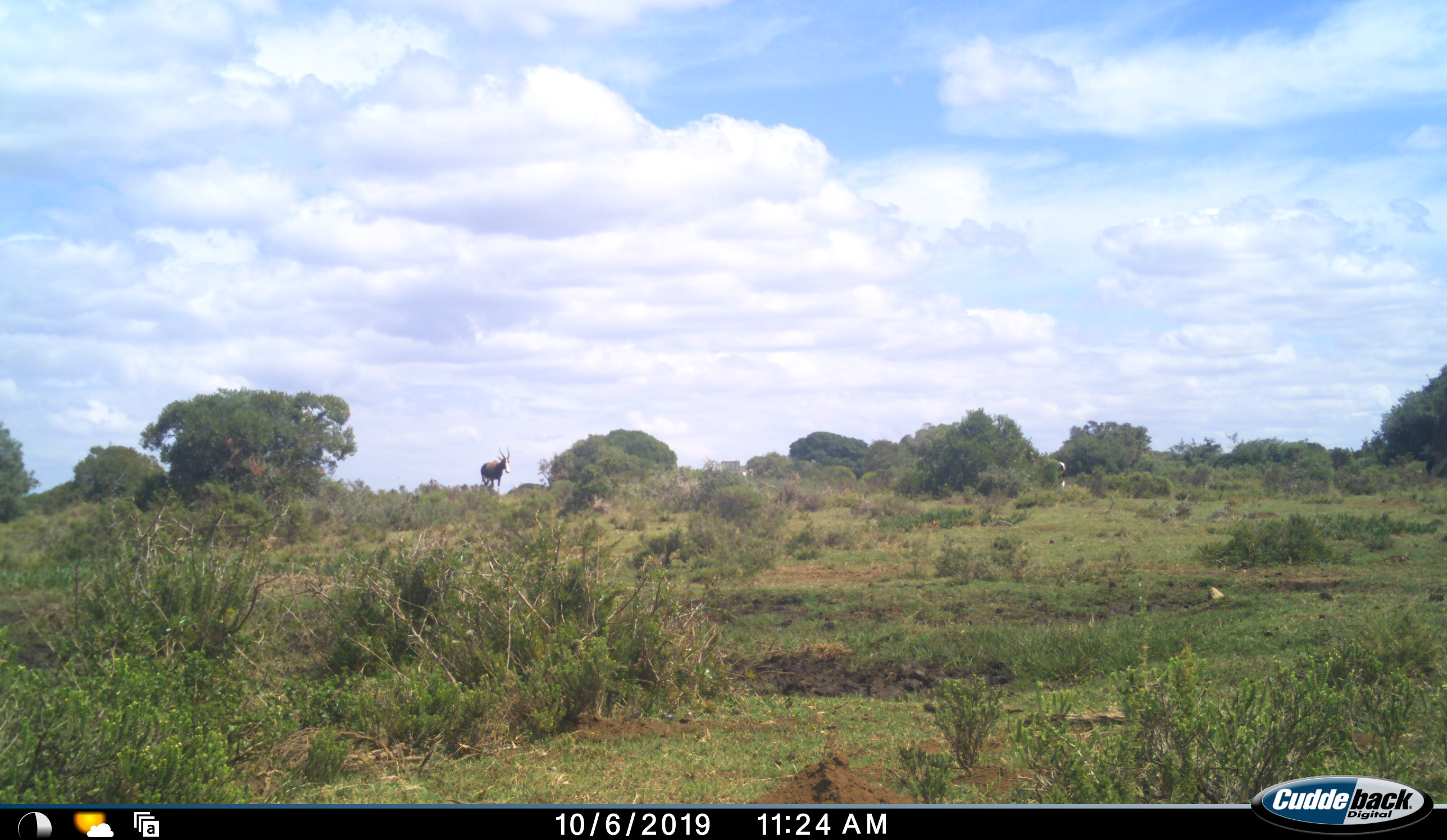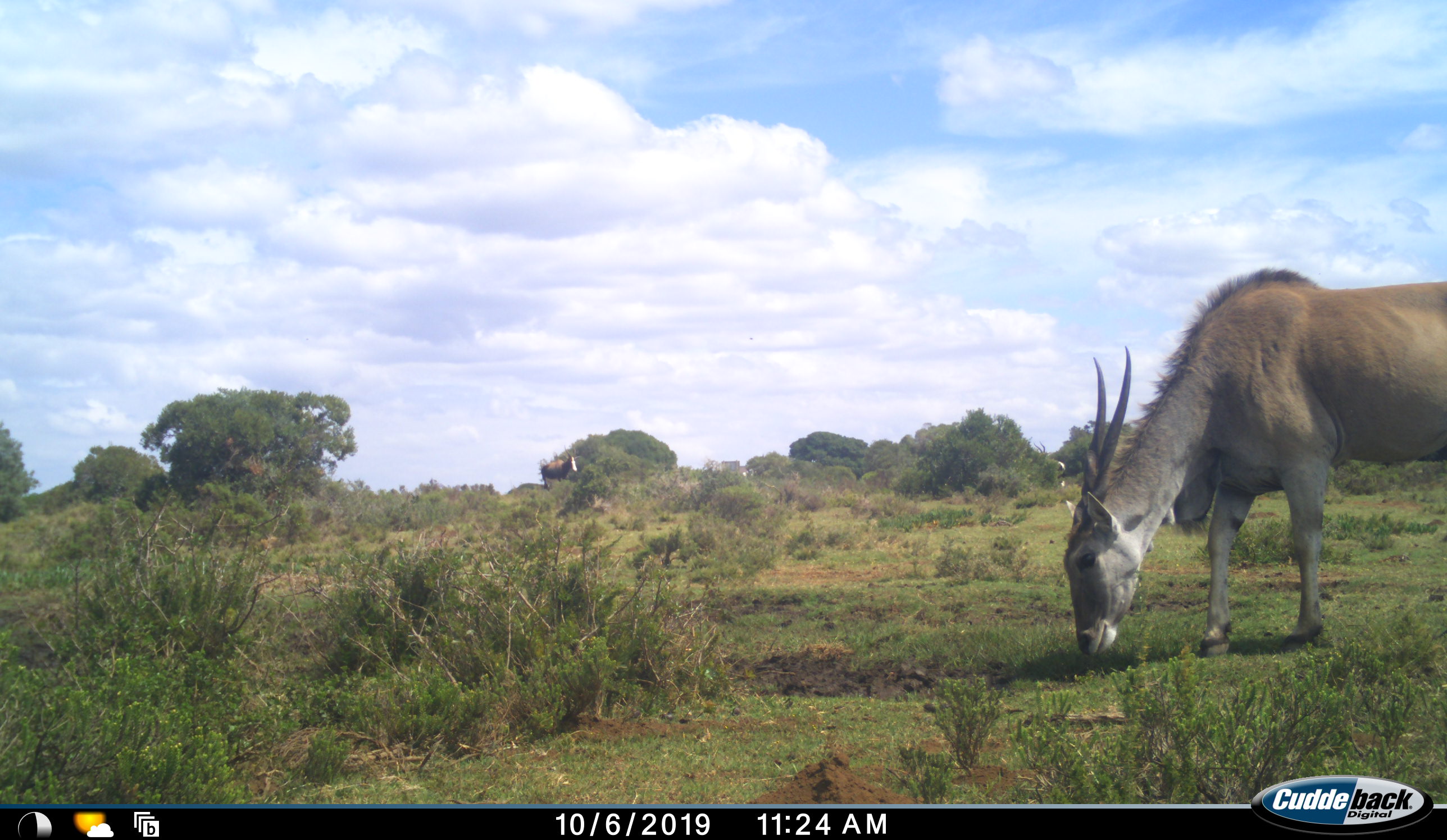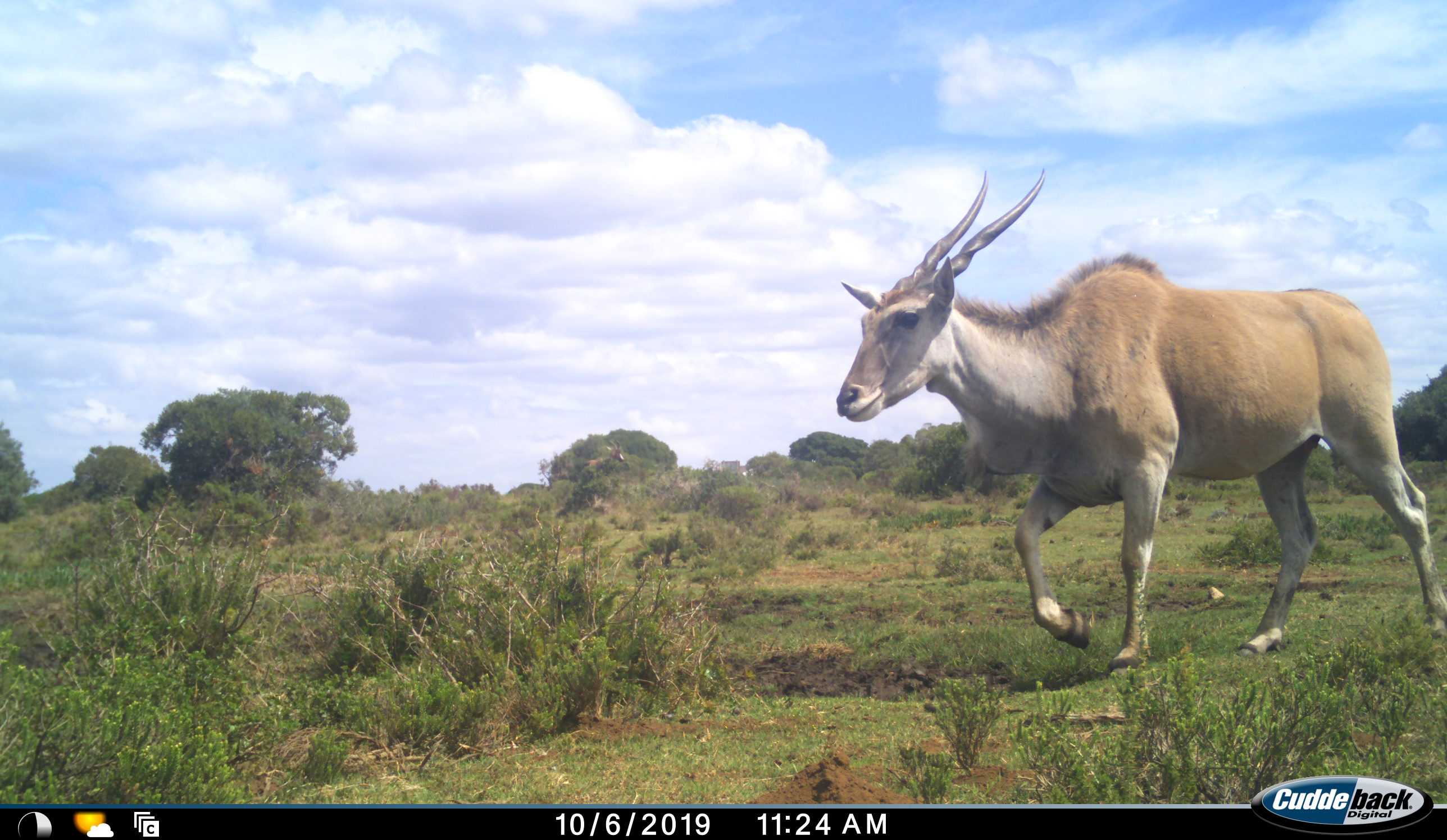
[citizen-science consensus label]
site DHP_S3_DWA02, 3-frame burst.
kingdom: Animalia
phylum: Chordata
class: Mammalia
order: Artiodactyla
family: Bovidae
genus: Damaliscus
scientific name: Damaliscus pygargus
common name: bontebok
Bontebok (Damaliscus pygargus), count 1. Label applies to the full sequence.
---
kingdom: Animalia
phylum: Chordata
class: Mammalia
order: Artiodactyla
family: Bovidae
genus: Tragelaphus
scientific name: Tragelaphus oryx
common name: eland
Eland (Tragelaphus oryx), count 1. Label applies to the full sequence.